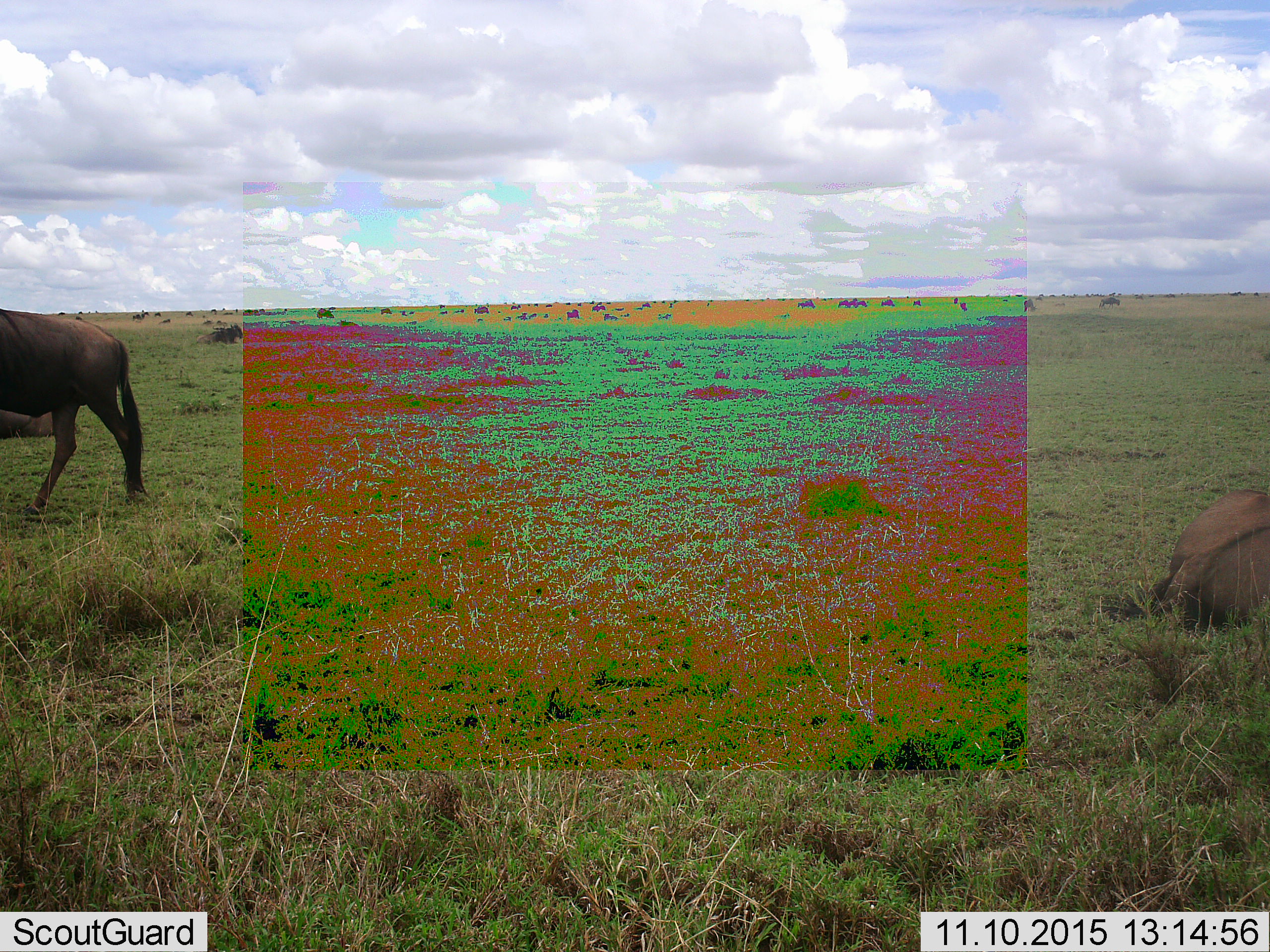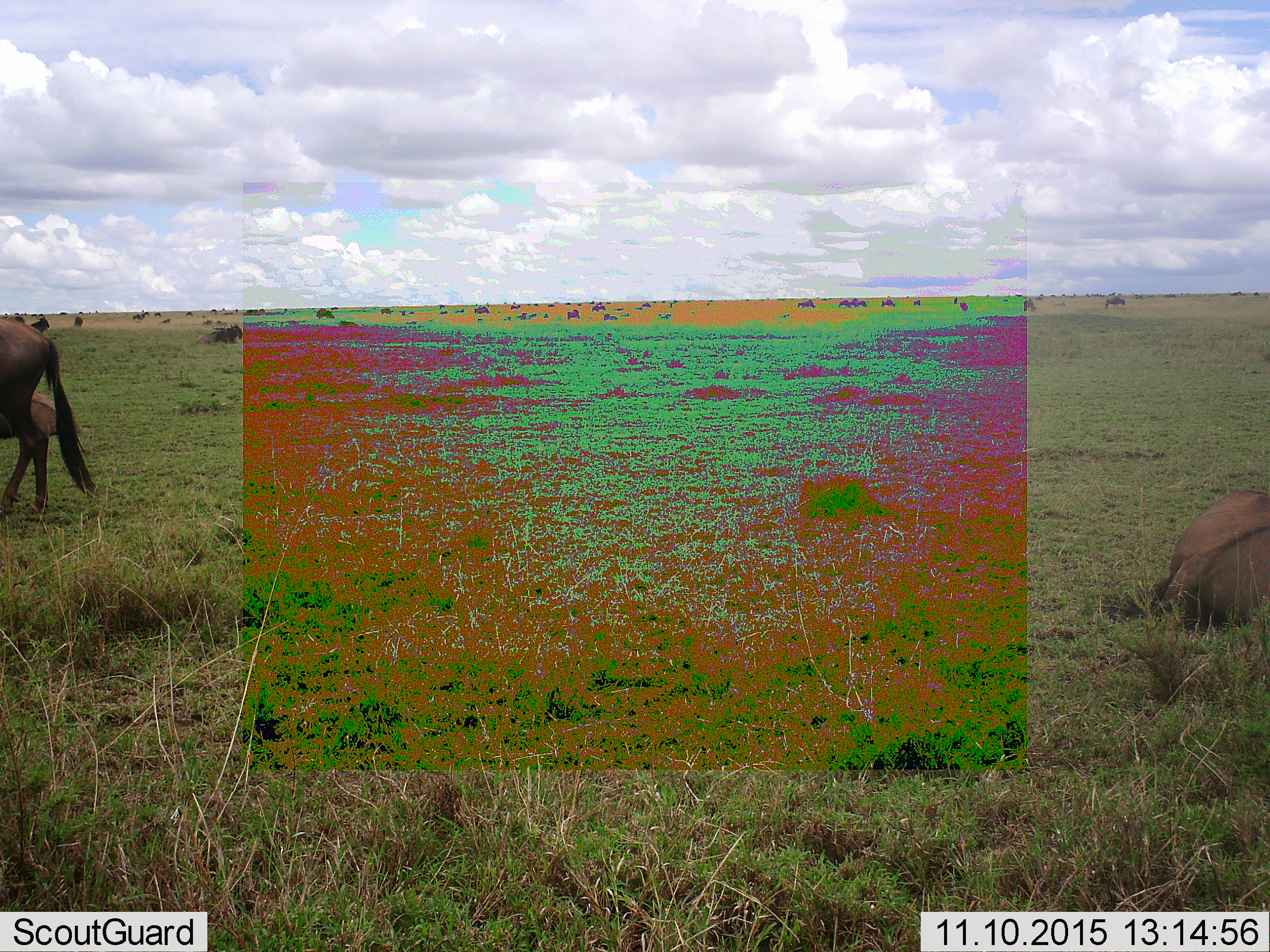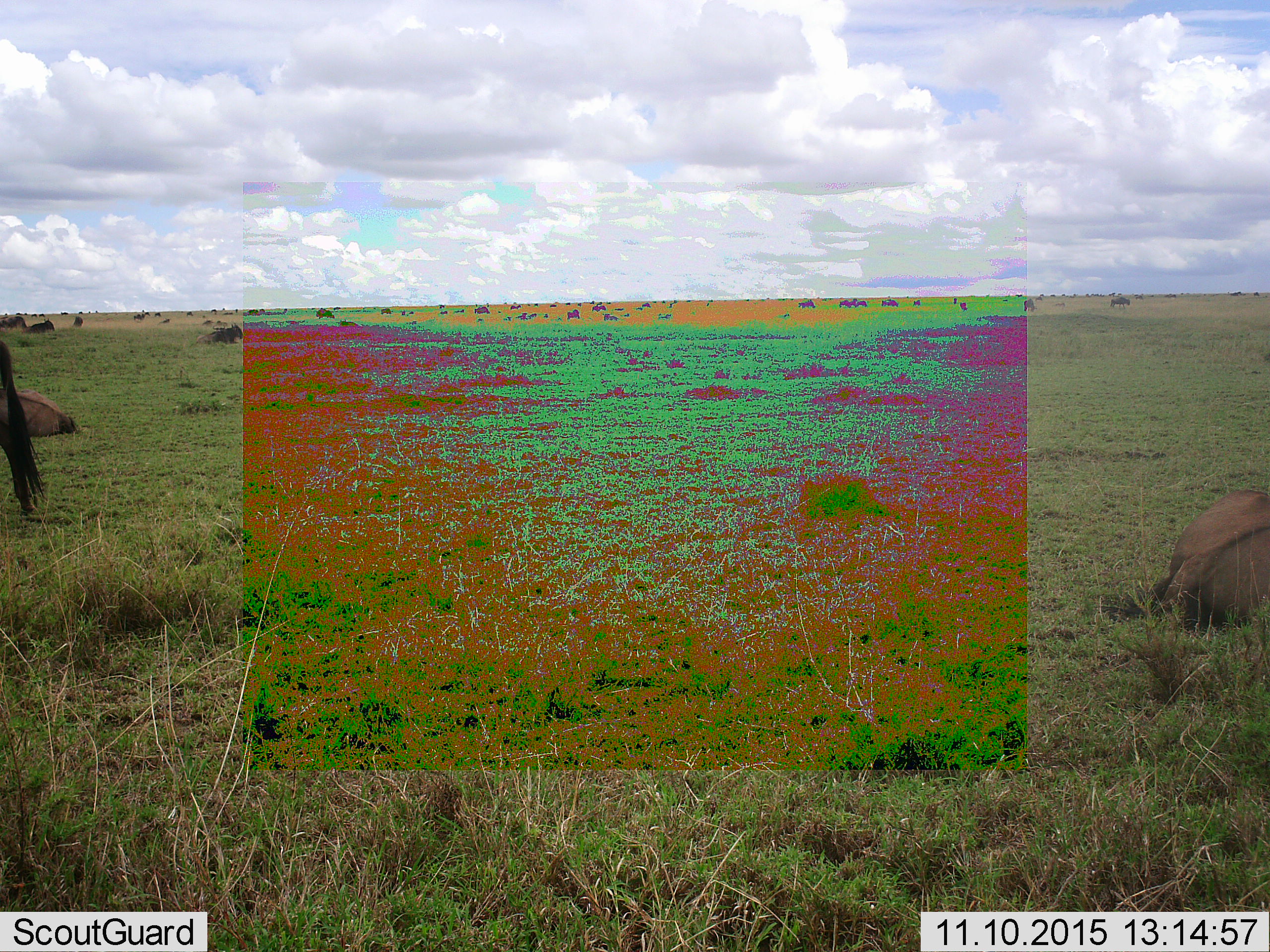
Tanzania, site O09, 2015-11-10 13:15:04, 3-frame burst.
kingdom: Animalia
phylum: Chordata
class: Mammalia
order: Artiodactyla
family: Bovidae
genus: Connochaetes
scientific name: Connochaetes taurinus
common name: blue wildebeest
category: wildebeest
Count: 11-50.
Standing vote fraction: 80%.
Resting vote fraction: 100%.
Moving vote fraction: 80%.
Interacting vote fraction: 0%.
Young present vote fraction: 0%.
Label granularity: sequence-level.